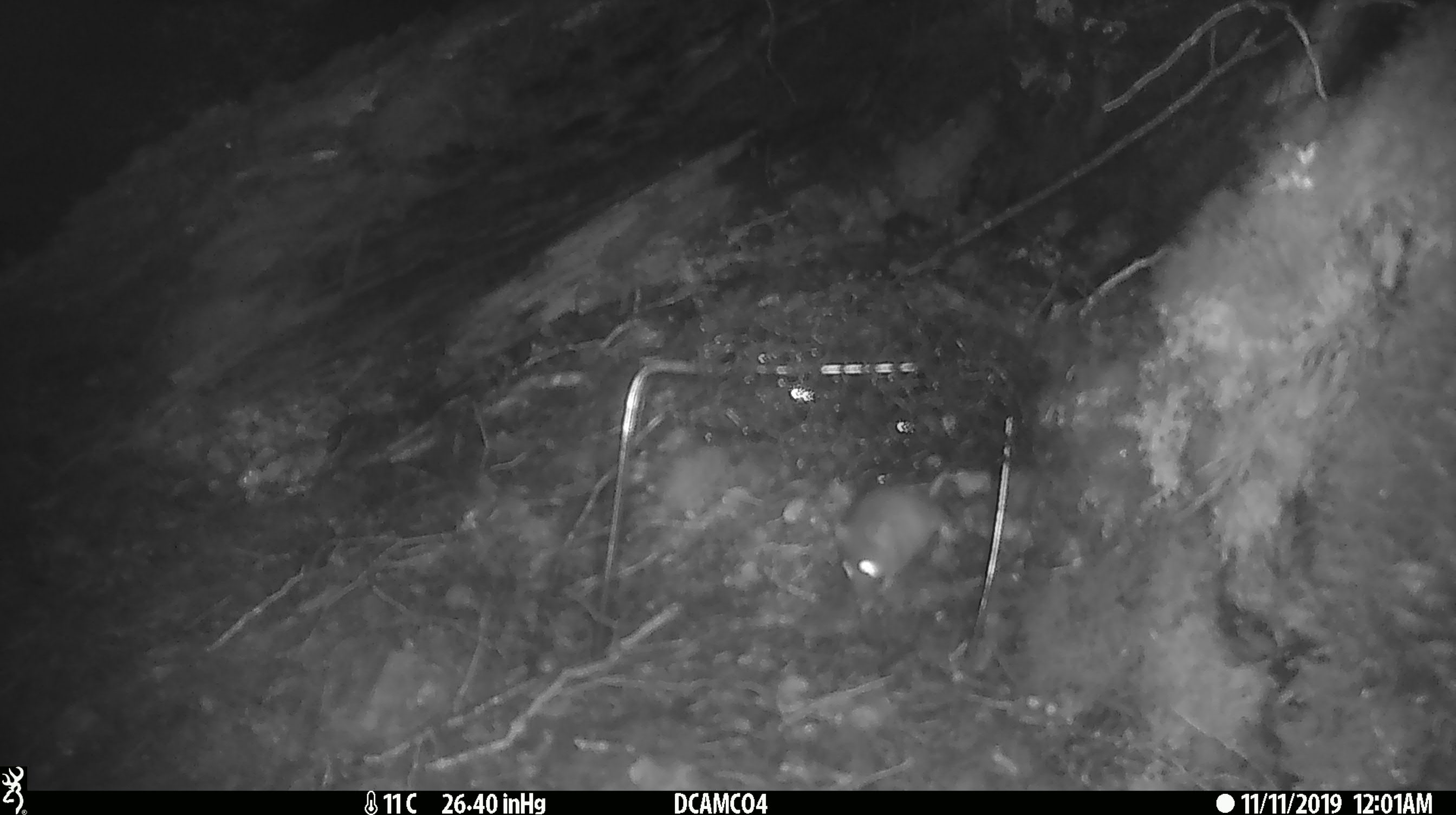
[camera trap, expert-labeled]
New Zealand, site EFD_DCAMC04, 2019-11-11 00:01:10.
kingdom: Animalia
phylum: Chordata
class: Mammalia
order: Rodentia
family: Muridae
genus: Mus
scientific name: Mus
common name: mouse